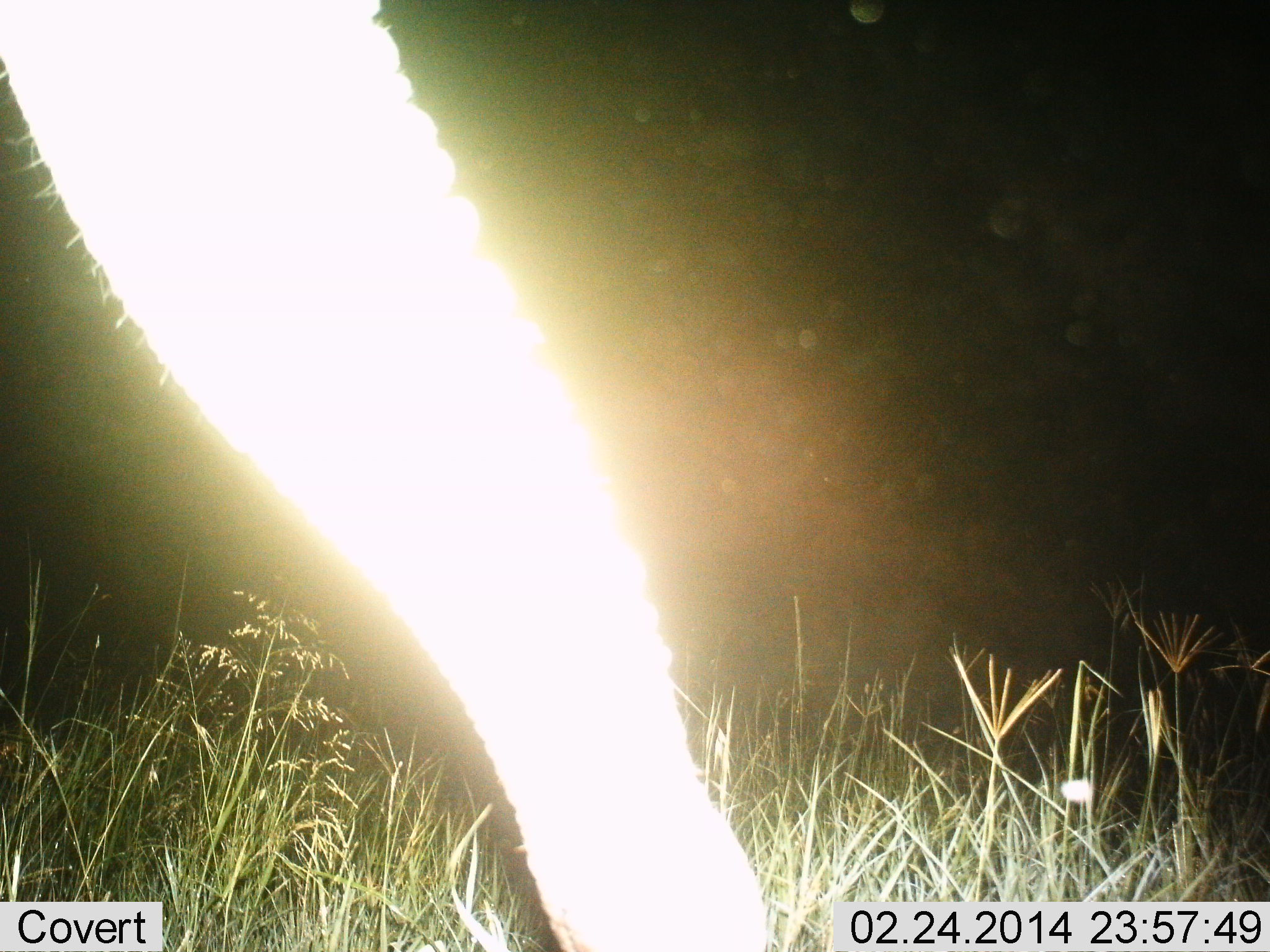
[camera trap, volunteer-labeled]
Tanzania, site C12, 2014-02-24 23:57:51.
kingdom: Animalia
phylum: Chordata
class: Mammalia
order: Proboscidea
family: Elephantidae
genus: Loxodonta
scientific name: Loxodonta africana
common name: african bush elephant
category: elephant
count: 1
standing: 100%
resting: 0%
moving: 0%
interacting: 0%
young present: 0%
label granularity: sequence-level